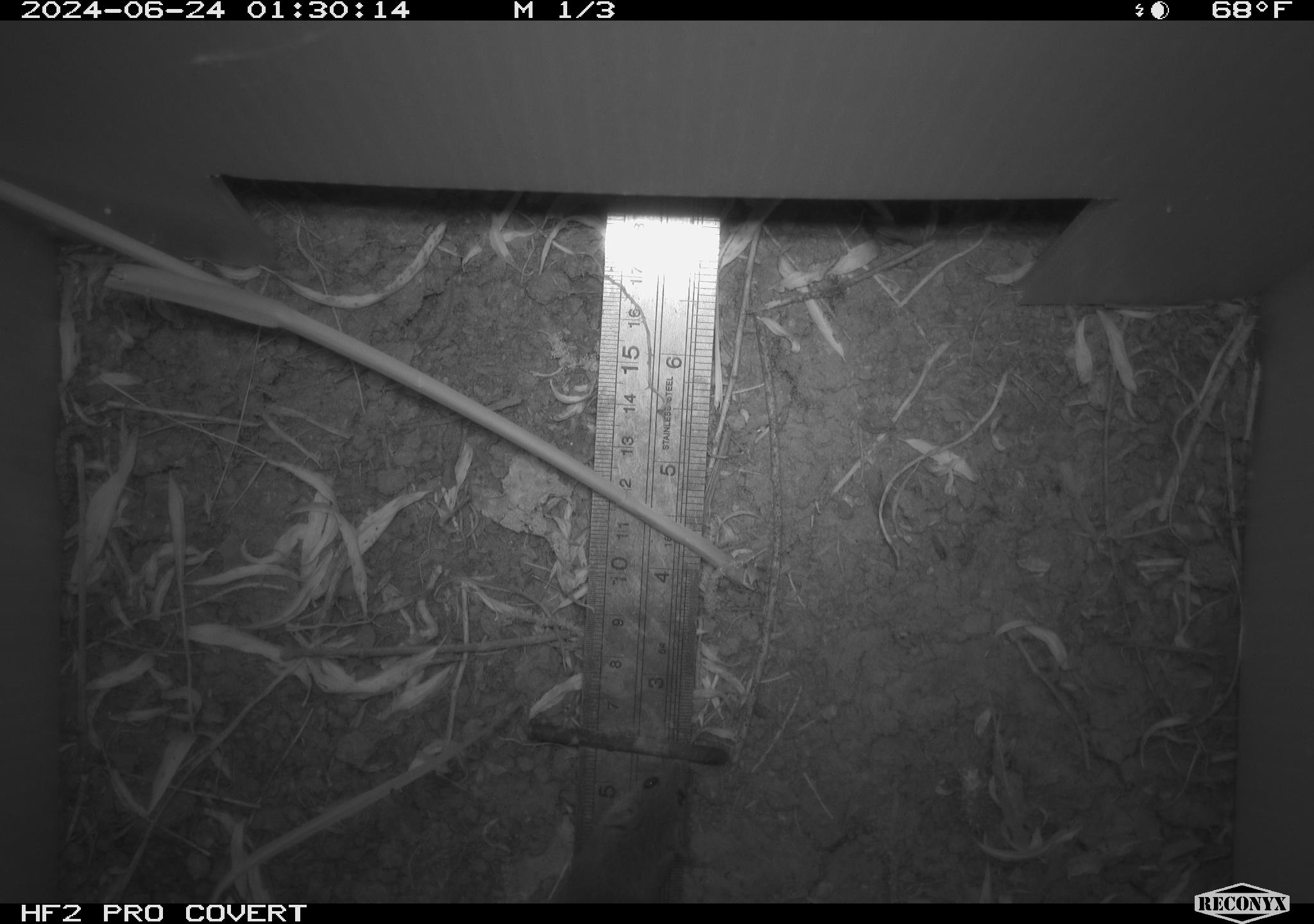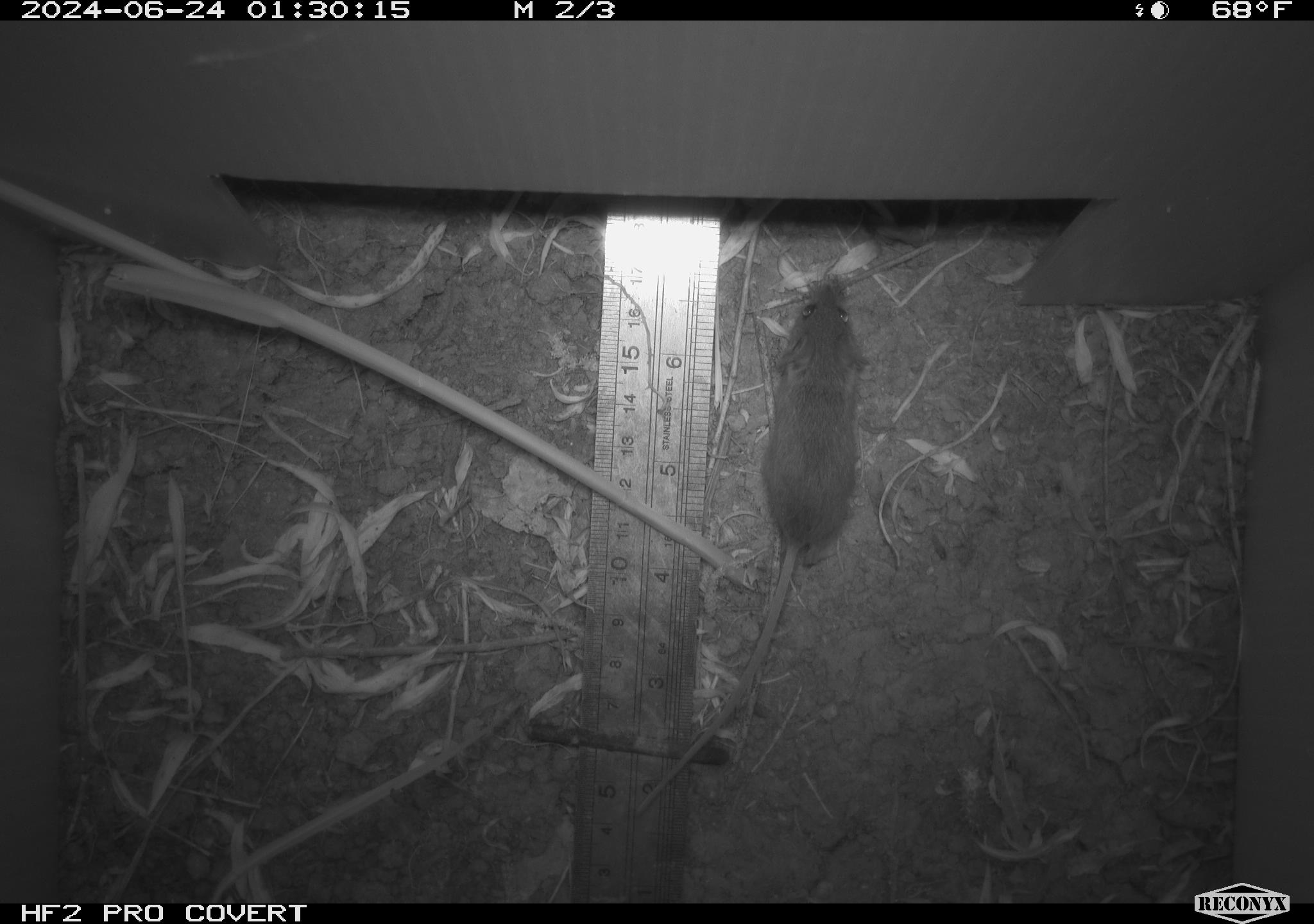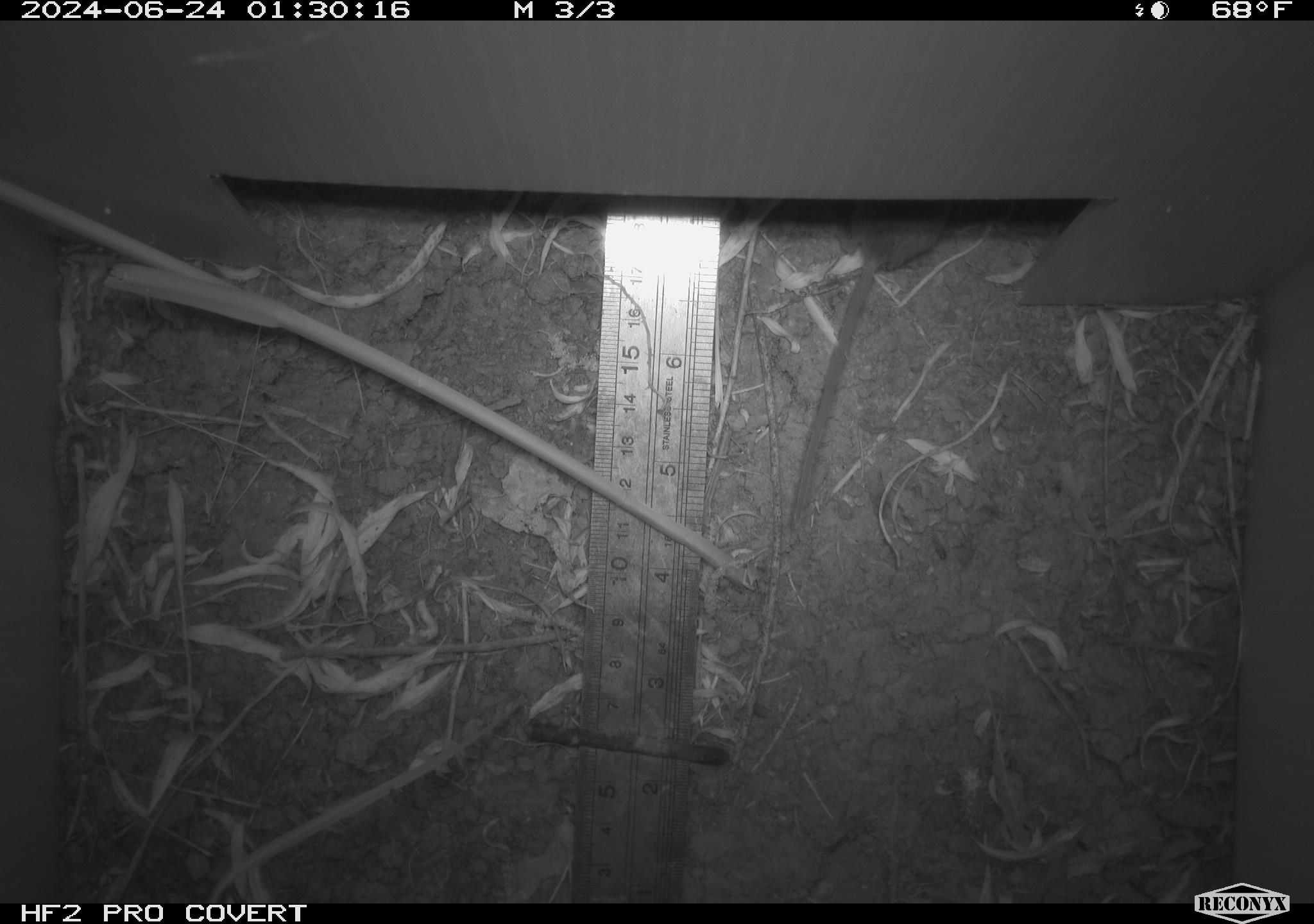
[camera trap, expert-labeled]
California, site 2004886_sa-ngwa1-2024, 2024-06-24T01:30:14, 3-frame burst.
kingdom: Animalia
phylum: Chordata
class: Mammalia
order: Rodentia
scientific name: Rodentia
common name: mouse species